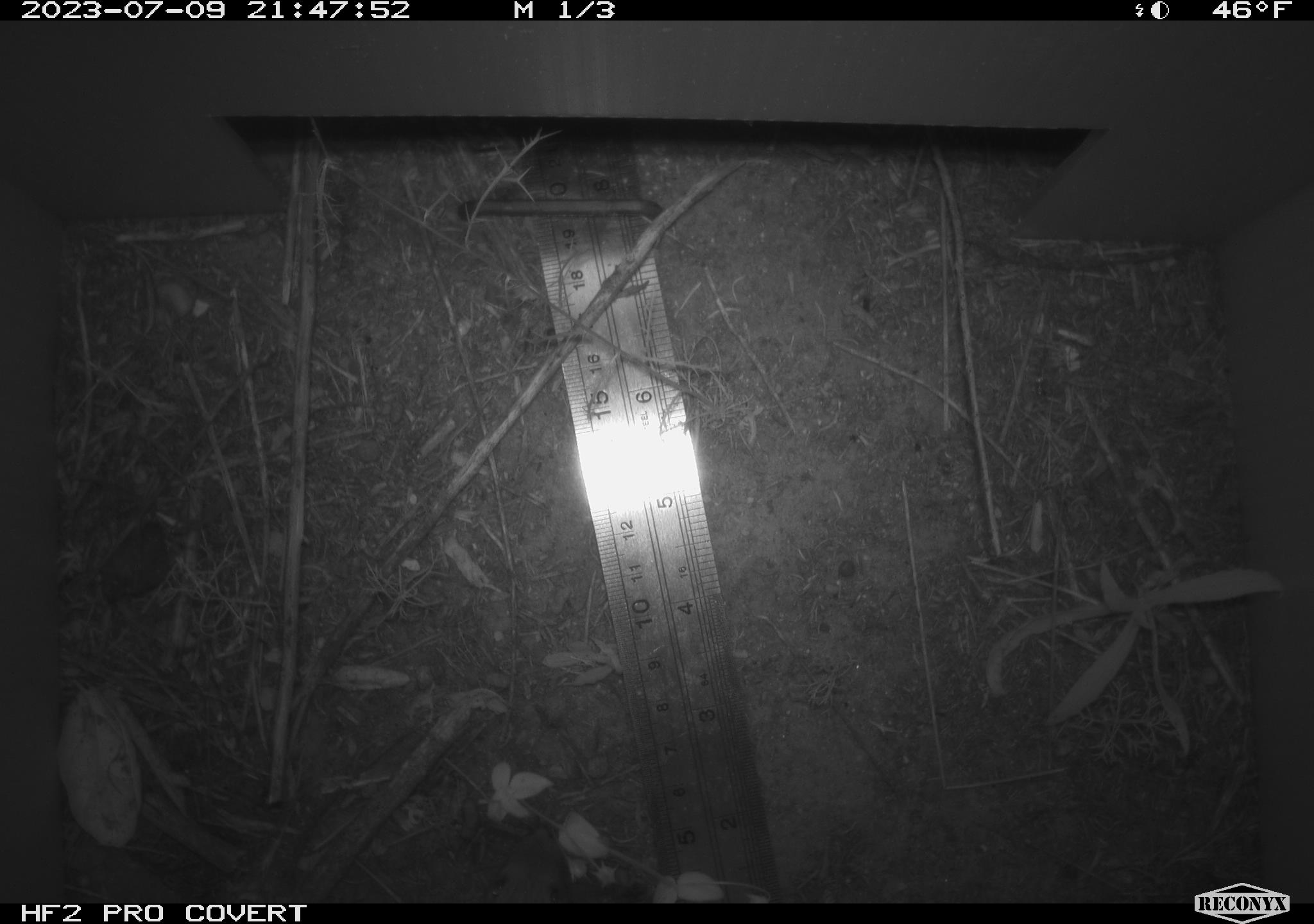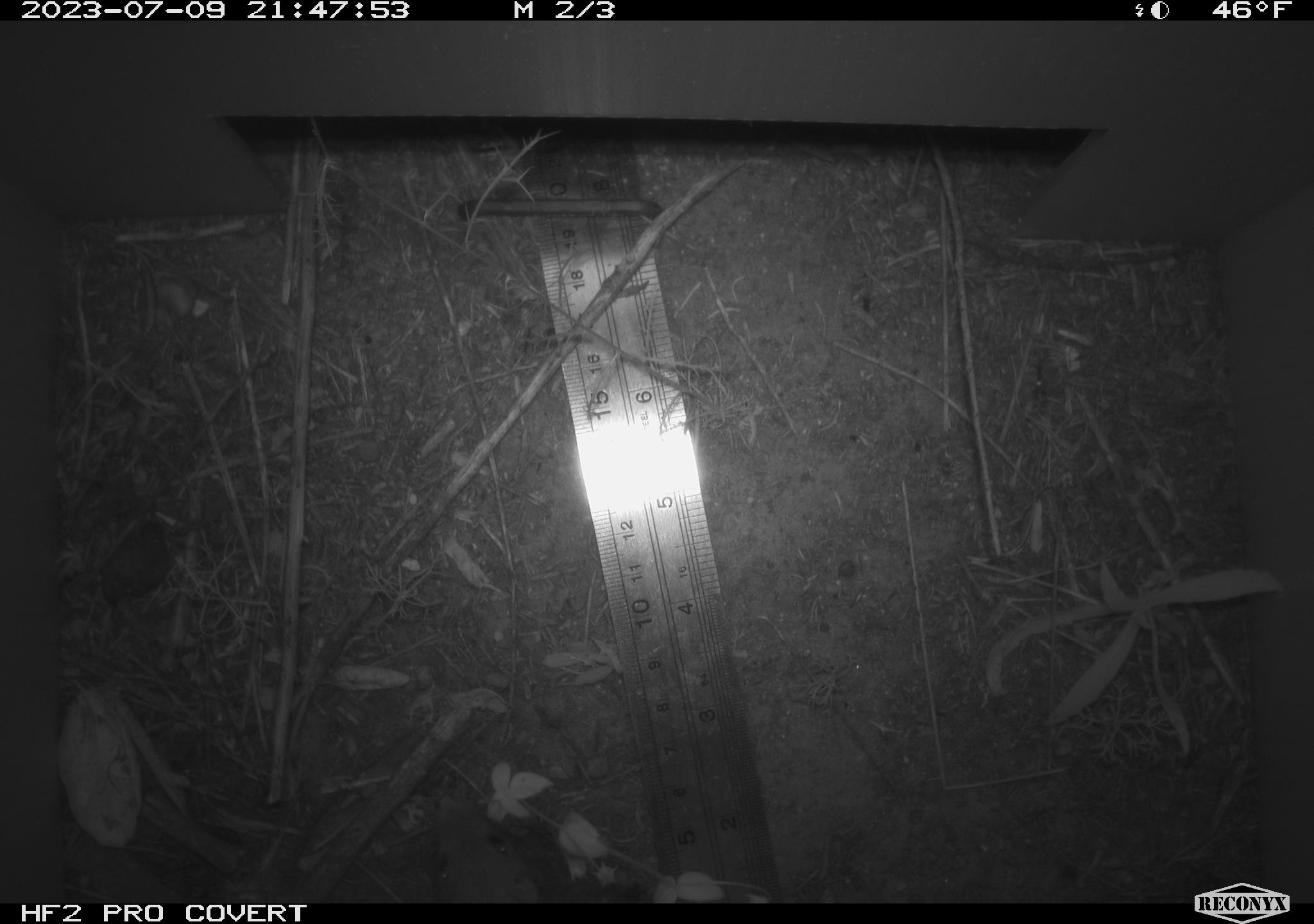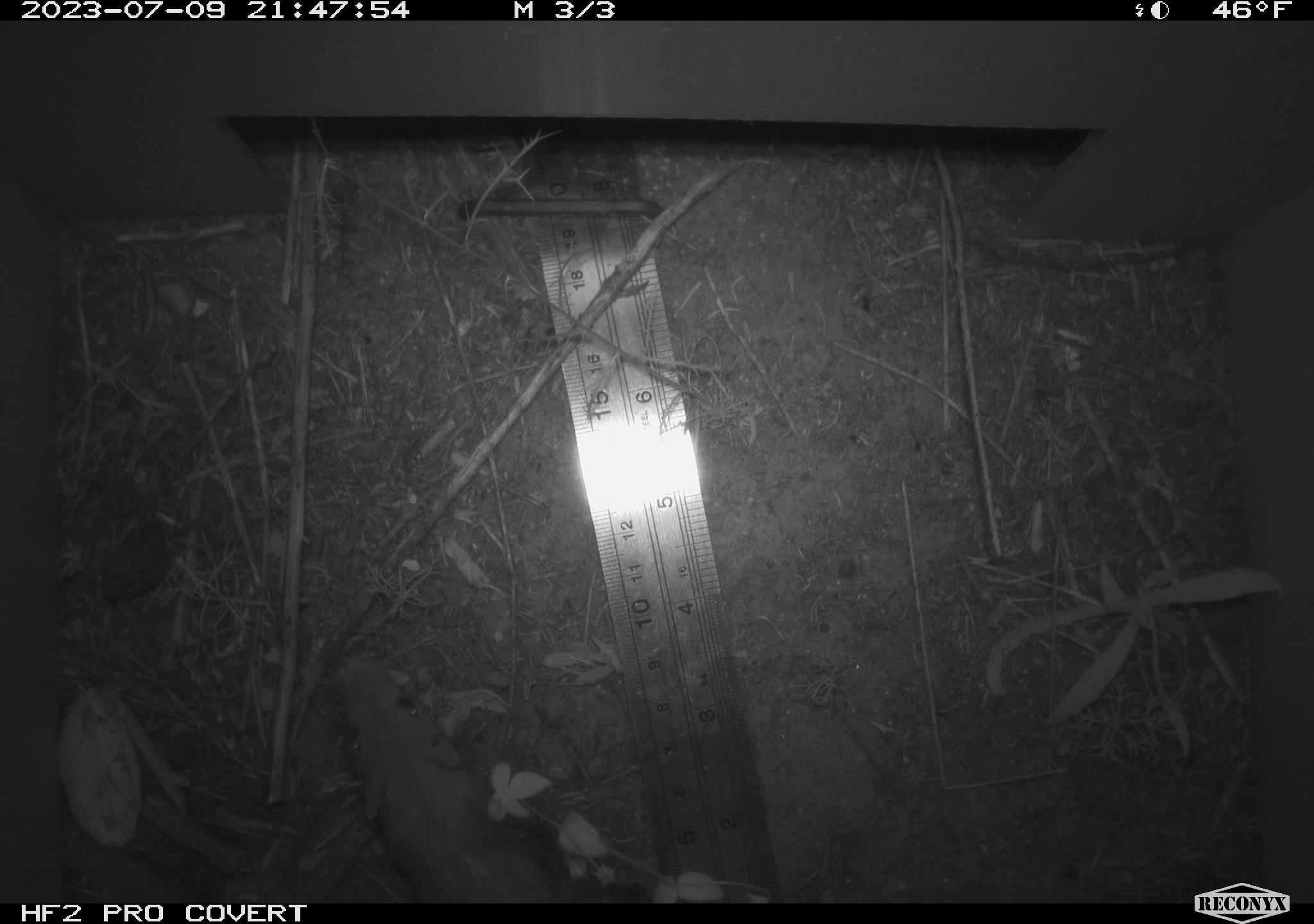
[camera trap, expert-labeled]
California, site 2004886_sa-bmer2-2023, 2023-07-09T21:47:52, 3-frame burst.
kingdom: Animalia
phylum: Chordata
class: Mammalia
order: Rodentia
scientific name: Rodentia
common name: mouse species